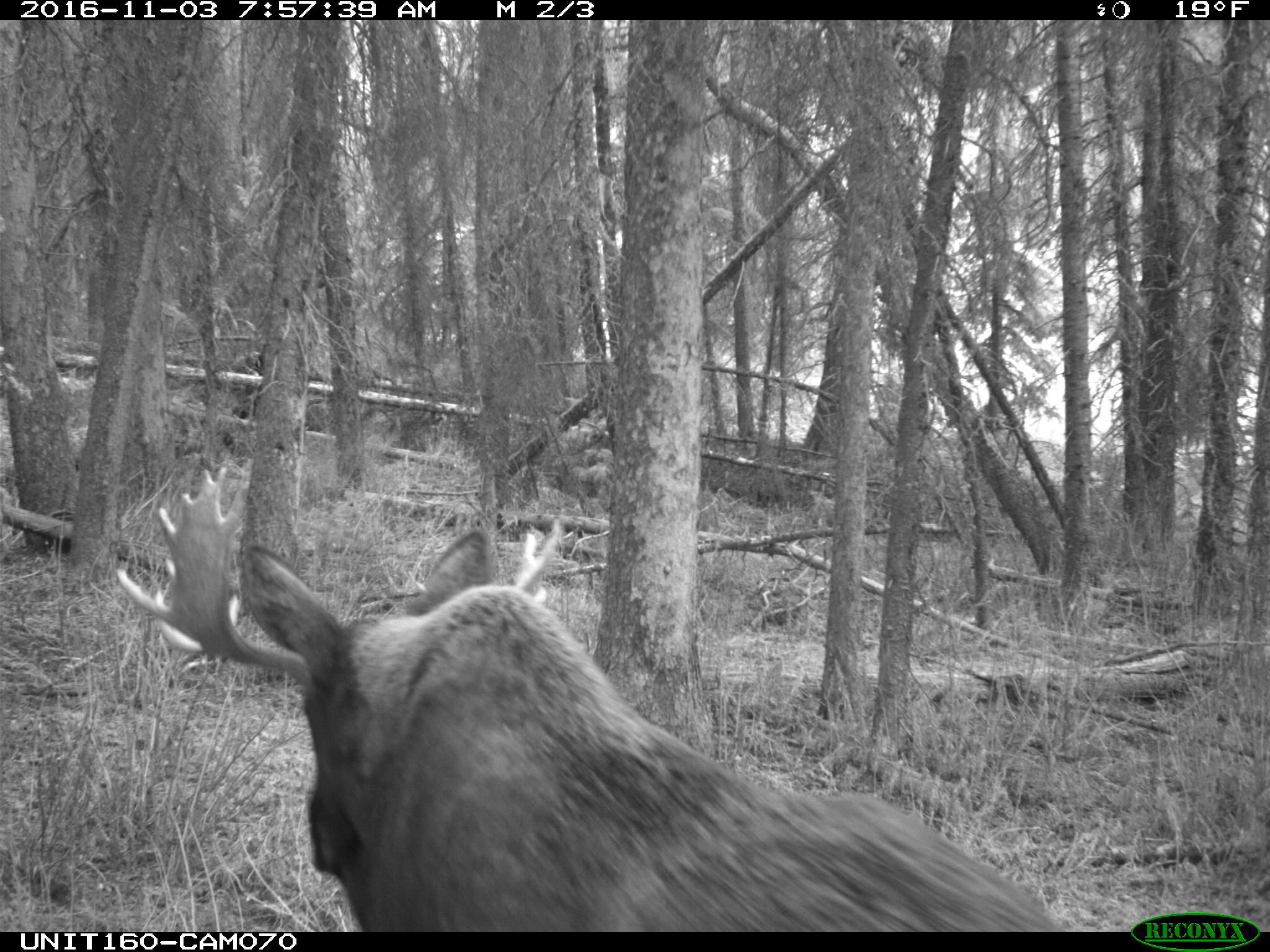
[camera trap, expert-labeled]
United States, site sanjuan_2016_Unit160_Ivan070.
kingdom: Animalia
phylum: Chordata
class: Mammalia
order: Artiodactyla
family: Cervidae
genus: Alces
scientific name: Alces alces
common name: moose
Alces alces (moose).